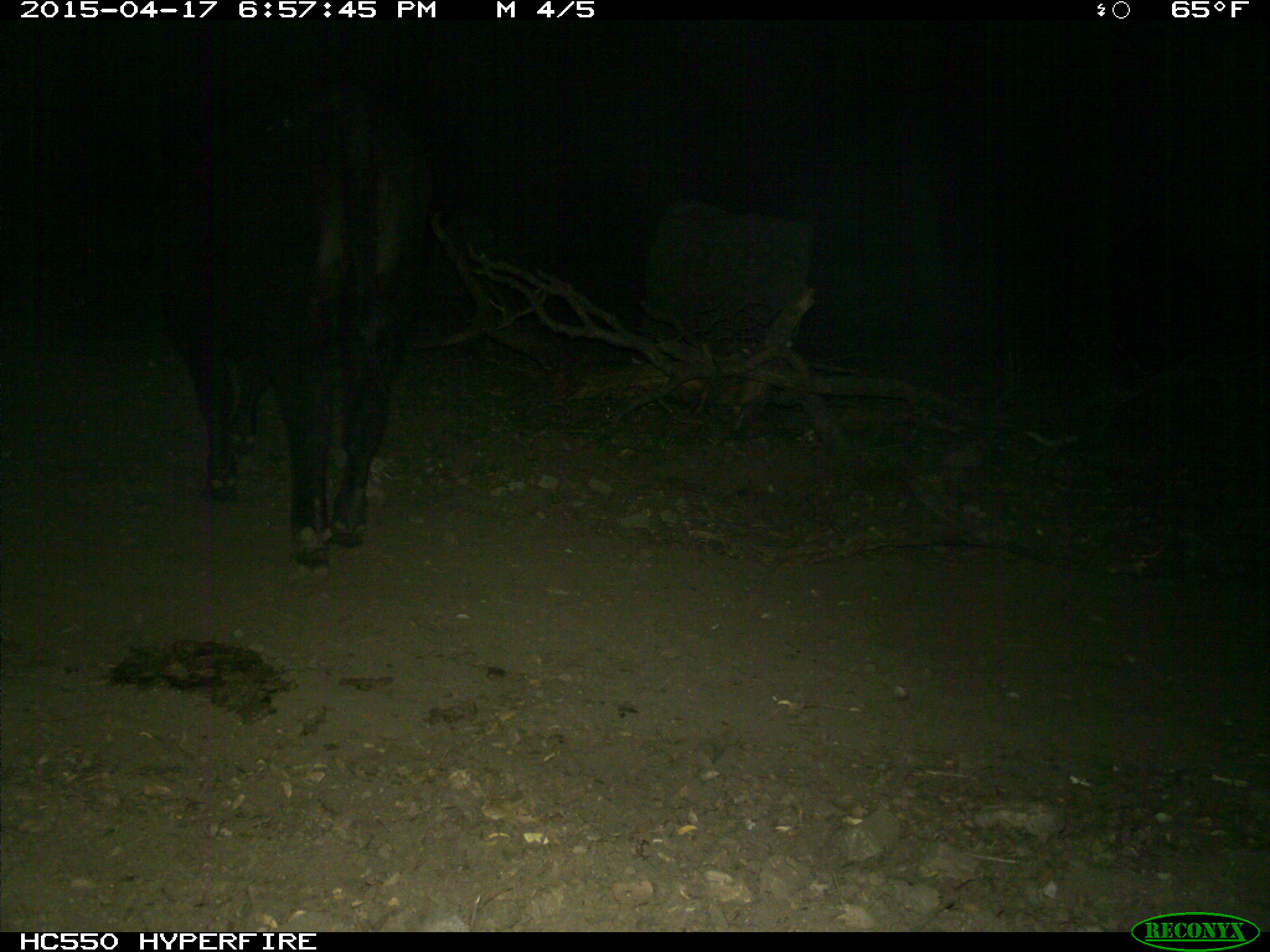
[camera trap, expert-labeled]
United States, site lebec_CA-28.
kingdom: Animalia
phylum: Chordata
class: Mammalia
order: Artiodactyla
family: Bovidae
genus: Bos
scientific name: Bos taurus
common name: domestic cow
Bos taurus (domestic cow).